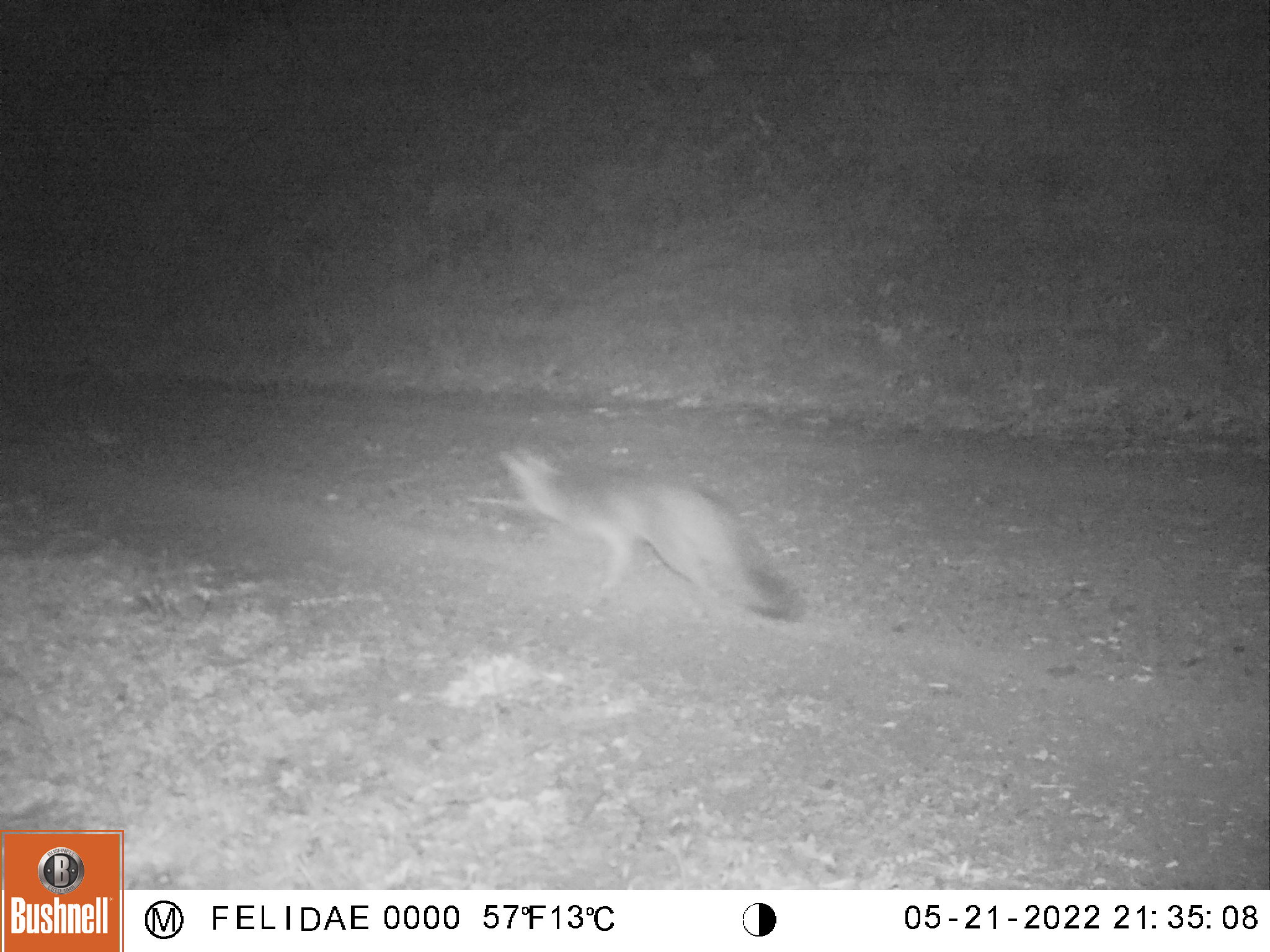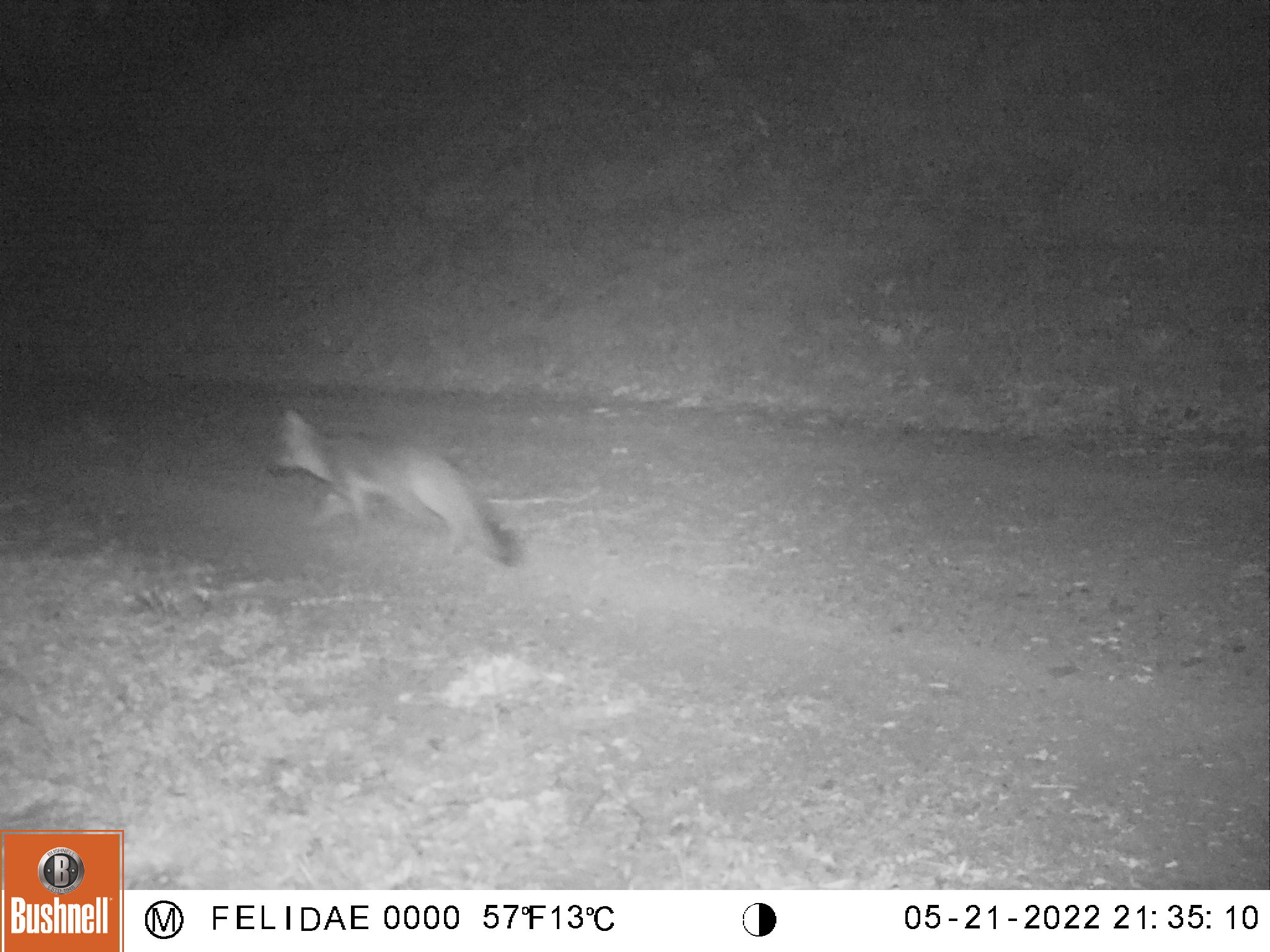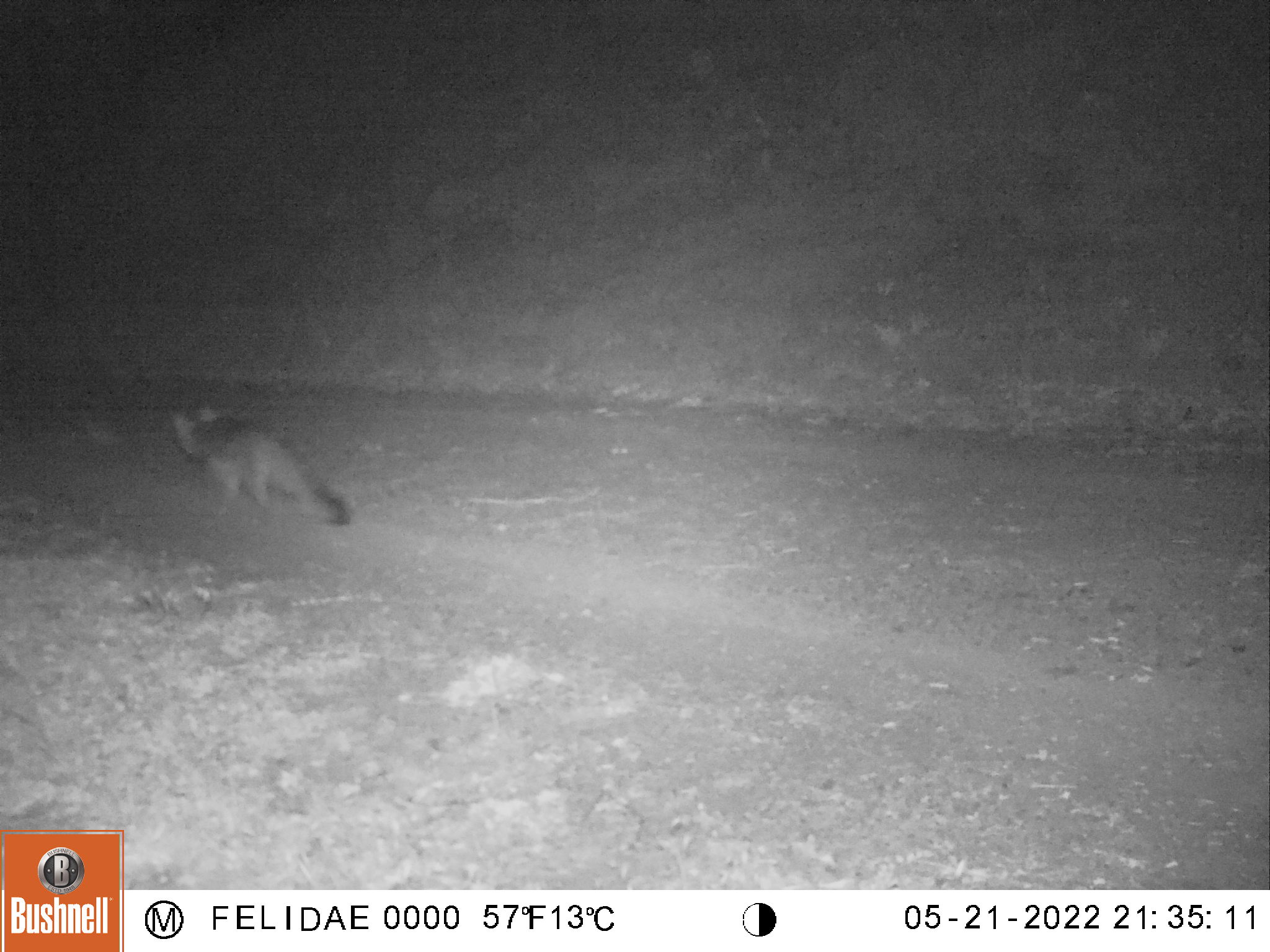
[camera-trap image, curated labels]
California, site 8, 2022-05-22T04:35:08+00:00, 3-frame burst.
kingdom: Animalia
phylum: Chordata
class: Mammalia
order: Carnivora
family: Canidae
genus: Urocyon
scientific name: Urocyon cinereoargenteus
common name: gray fox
Gray fox (Urocyon cinereoargenteus).